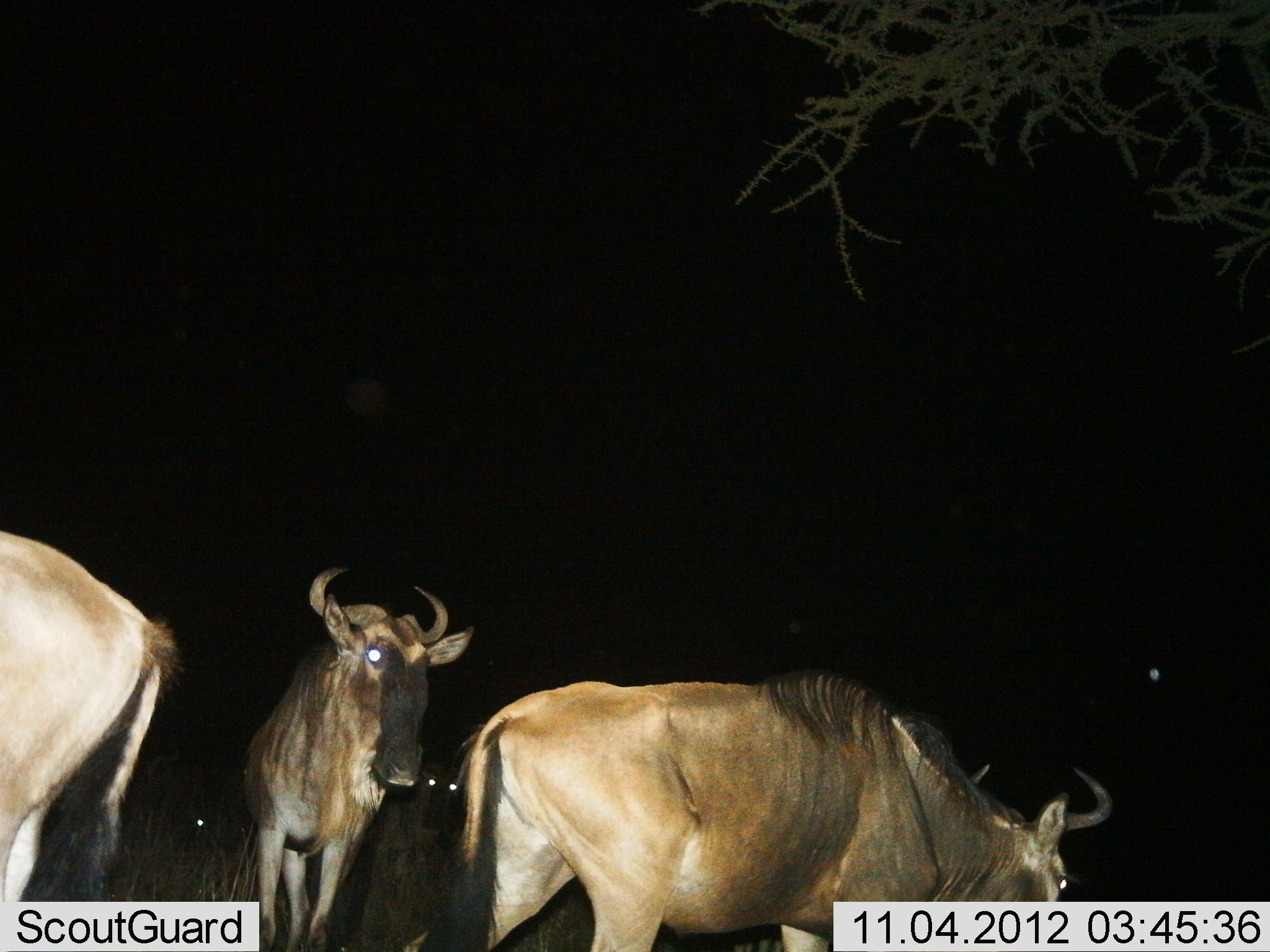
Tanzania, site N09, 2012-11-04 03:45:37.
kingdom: Animalia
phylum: Chordata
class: Mammalia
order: Artiodactyla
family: Bovidae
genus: Connochaetes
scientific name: Connochaetes taurinus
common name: blue wildebeest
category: wildebeest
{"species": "wildebeest (blue wildebeest) (Connochaetes taurinus)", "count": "4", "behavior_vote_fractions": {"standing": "100%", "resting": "0%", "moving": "10%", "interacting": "0%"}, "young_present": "0%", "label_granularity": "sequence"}